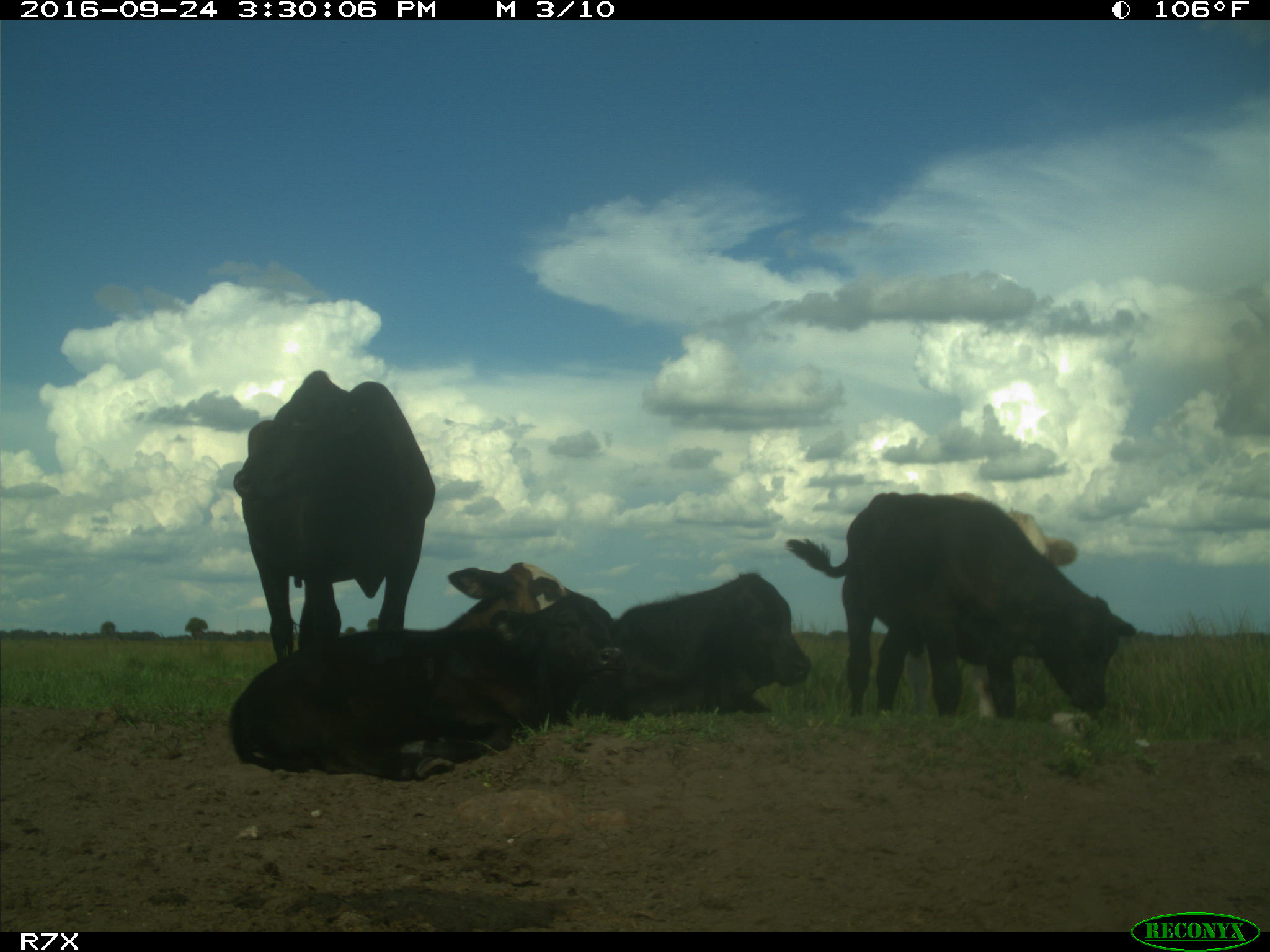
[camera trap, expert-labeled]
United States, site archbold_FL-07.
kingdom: Animalia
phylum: Chordata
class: Mammalia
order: Artiodactyla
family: Bovidae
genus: Bos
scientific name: Bos taurus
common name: domestic cow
Bos taurus (domestic cow).